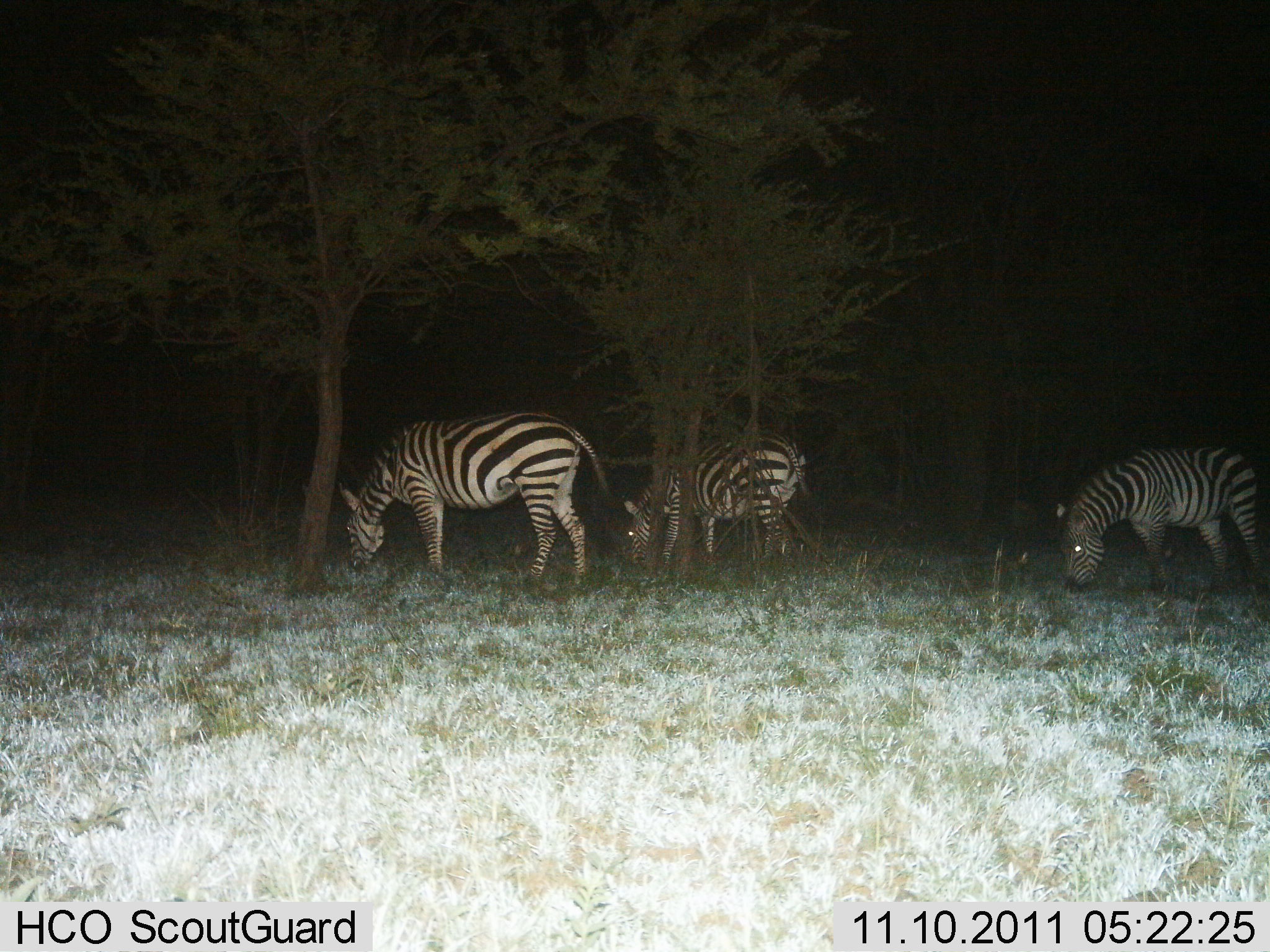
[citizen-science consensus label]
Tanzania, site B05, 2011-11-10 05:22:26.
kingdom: Animalia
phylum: Chordata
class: Mammalia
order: Perissodactyla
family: Equidae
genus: Equus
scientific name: Equus quagga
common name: plains zebra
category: zebra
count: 3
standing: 30%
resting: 0%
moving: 10%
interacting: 0%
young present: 0%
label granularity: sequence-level